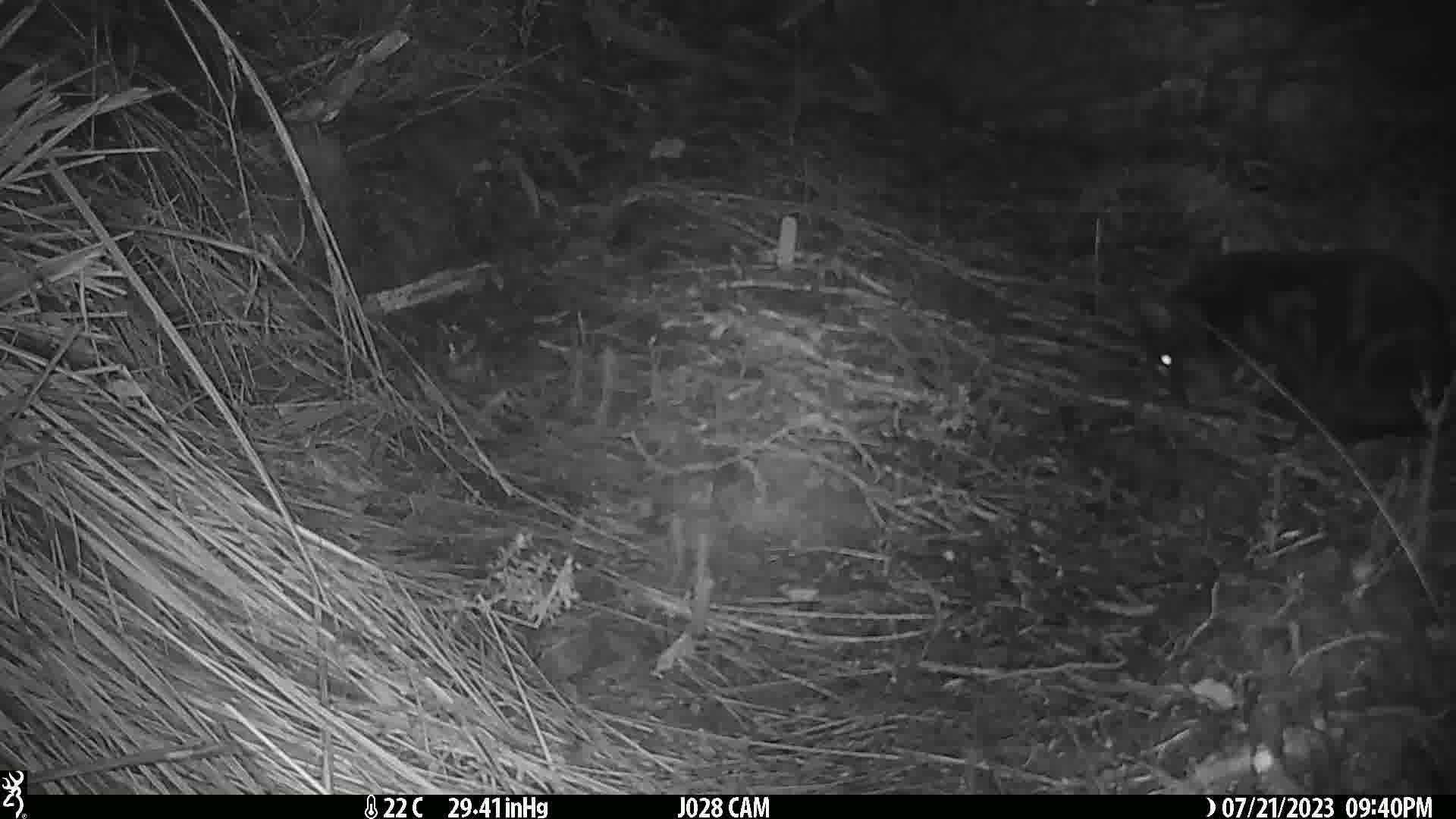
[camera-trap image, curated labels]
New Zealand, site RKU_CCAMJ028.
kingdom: Animalia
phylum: Chordata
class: Mammalia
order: Carnivora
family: Felidae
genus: Felis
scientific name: Felis catus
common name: domestic cat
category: cat